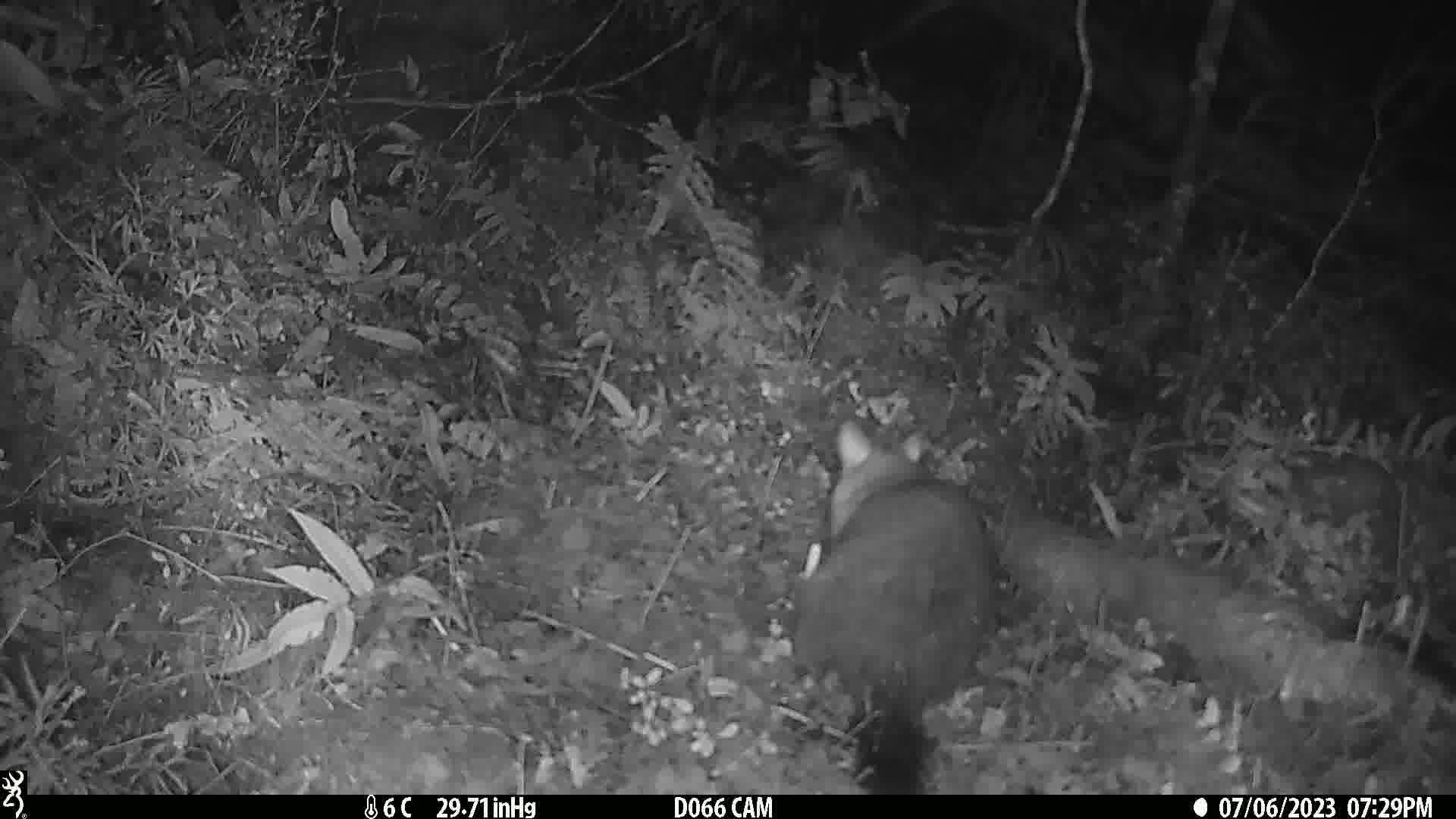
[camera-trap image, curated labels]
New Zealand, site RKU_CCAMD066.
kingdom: Animalia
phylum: Chordata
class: Mammalia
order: Diprotodontia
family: Phalangeridae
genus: Trichosurus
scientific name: Trichosurus vulpecula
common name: common brushtail possum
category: possum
Possum (common brushtail possum) (Trichosurus vulpecula).